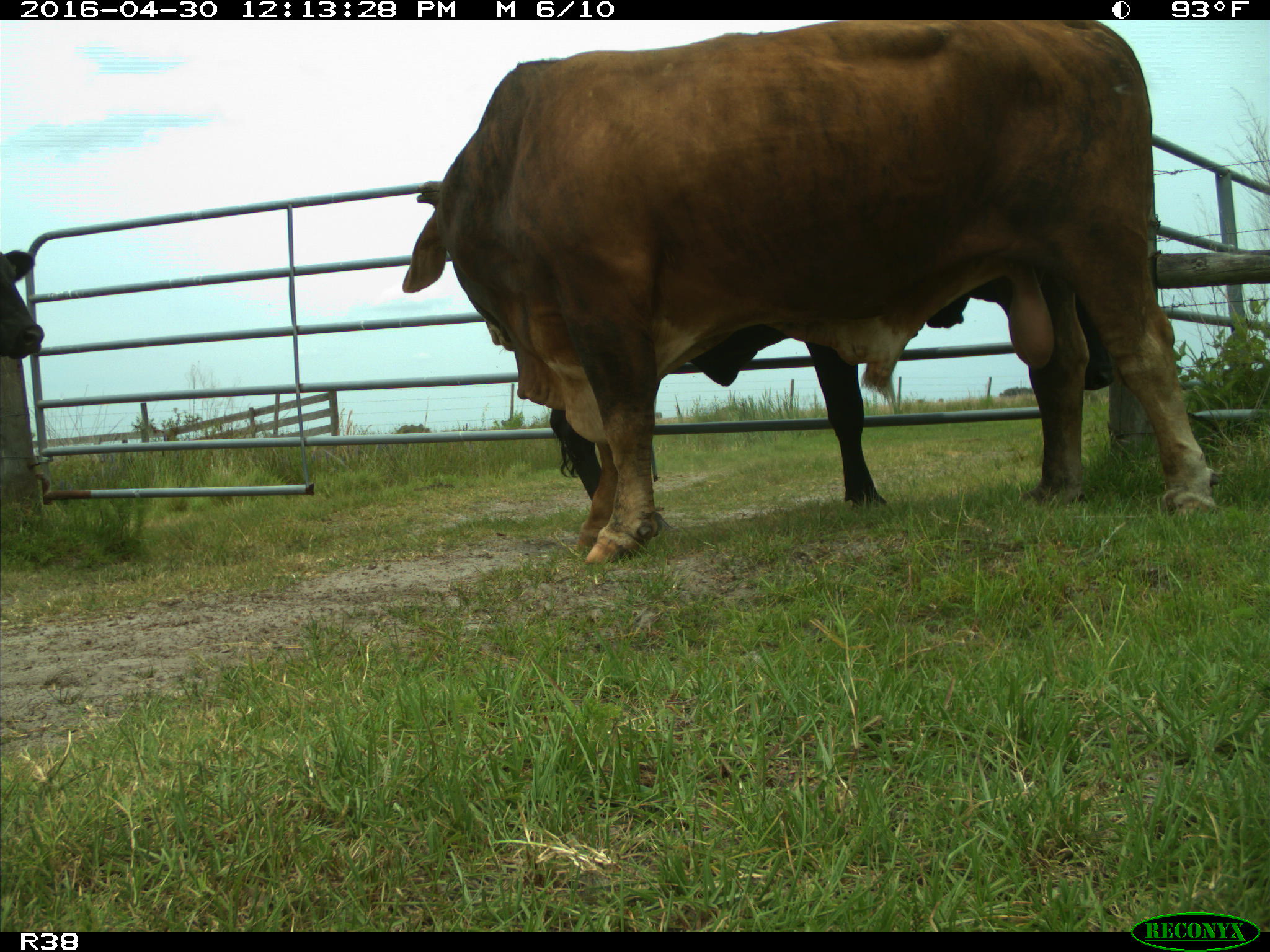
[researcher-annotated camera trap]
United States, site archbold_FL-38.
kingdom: Animalia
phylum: Chordata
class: Mammalia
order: Artiodactyla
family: Bovidae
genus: Bos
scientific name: Bos taurus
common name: domestic cow